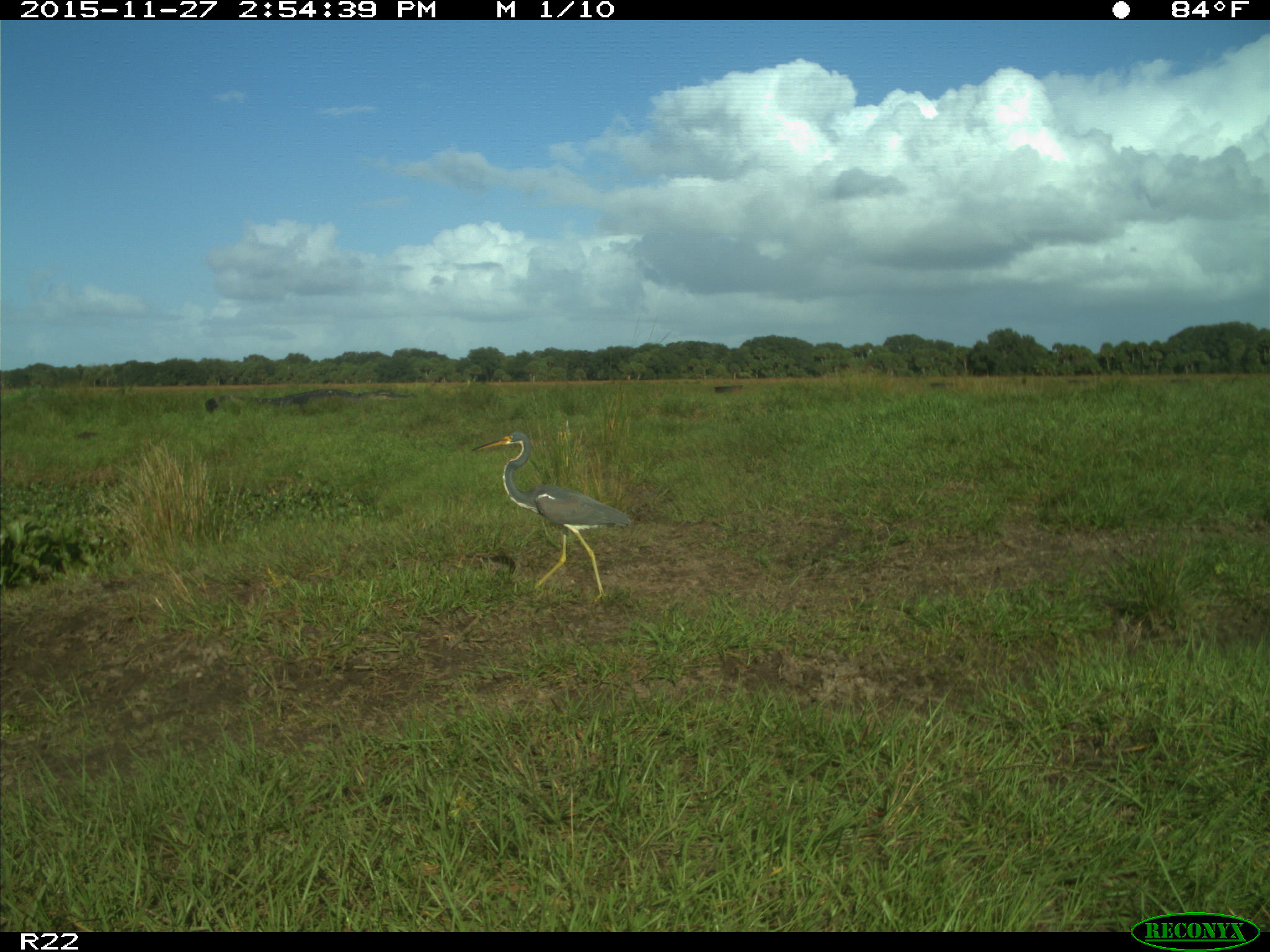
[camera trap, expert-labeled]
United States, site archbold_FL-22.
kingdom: Animalia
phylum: Chordata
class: Aves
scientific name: Aves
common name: birds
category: unidentified bird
Unidentified bird (birds) (Aves).